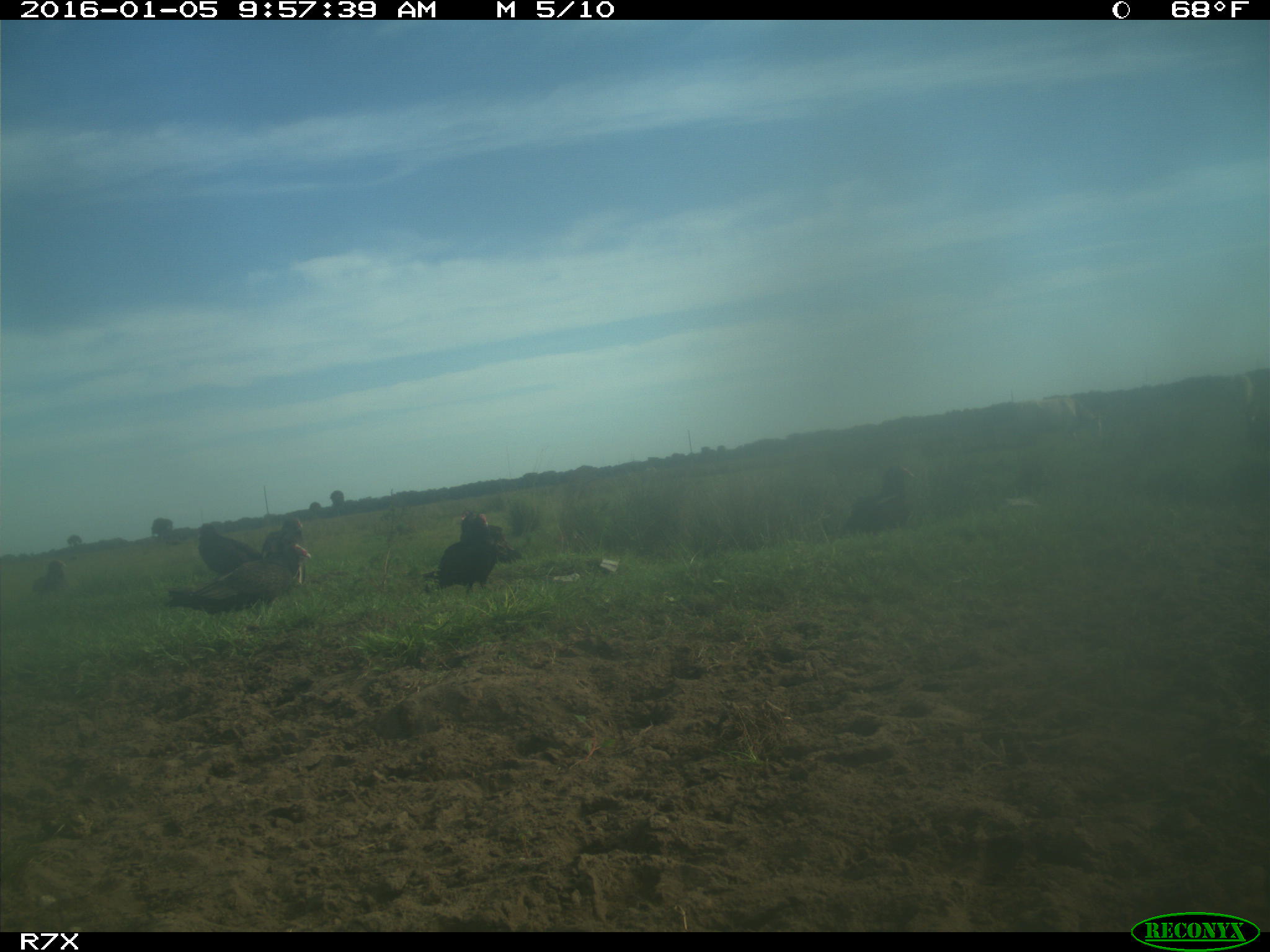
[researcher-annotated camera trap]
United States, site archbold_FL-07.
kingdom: Animalia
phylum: Chordata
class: Aves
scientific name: Aves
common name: birds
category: unidentified bird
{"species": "unidentified bird (birds) (Aves)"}